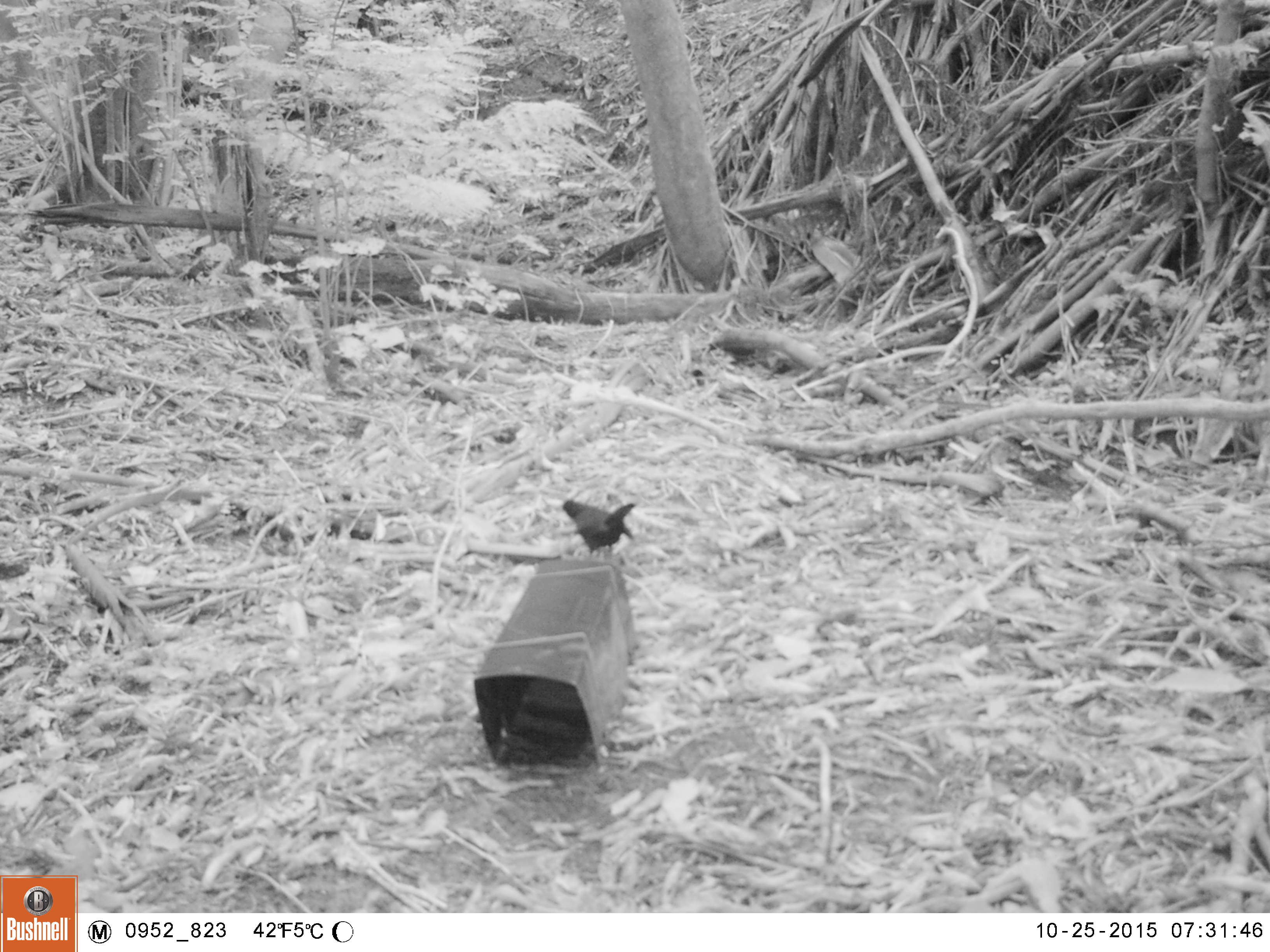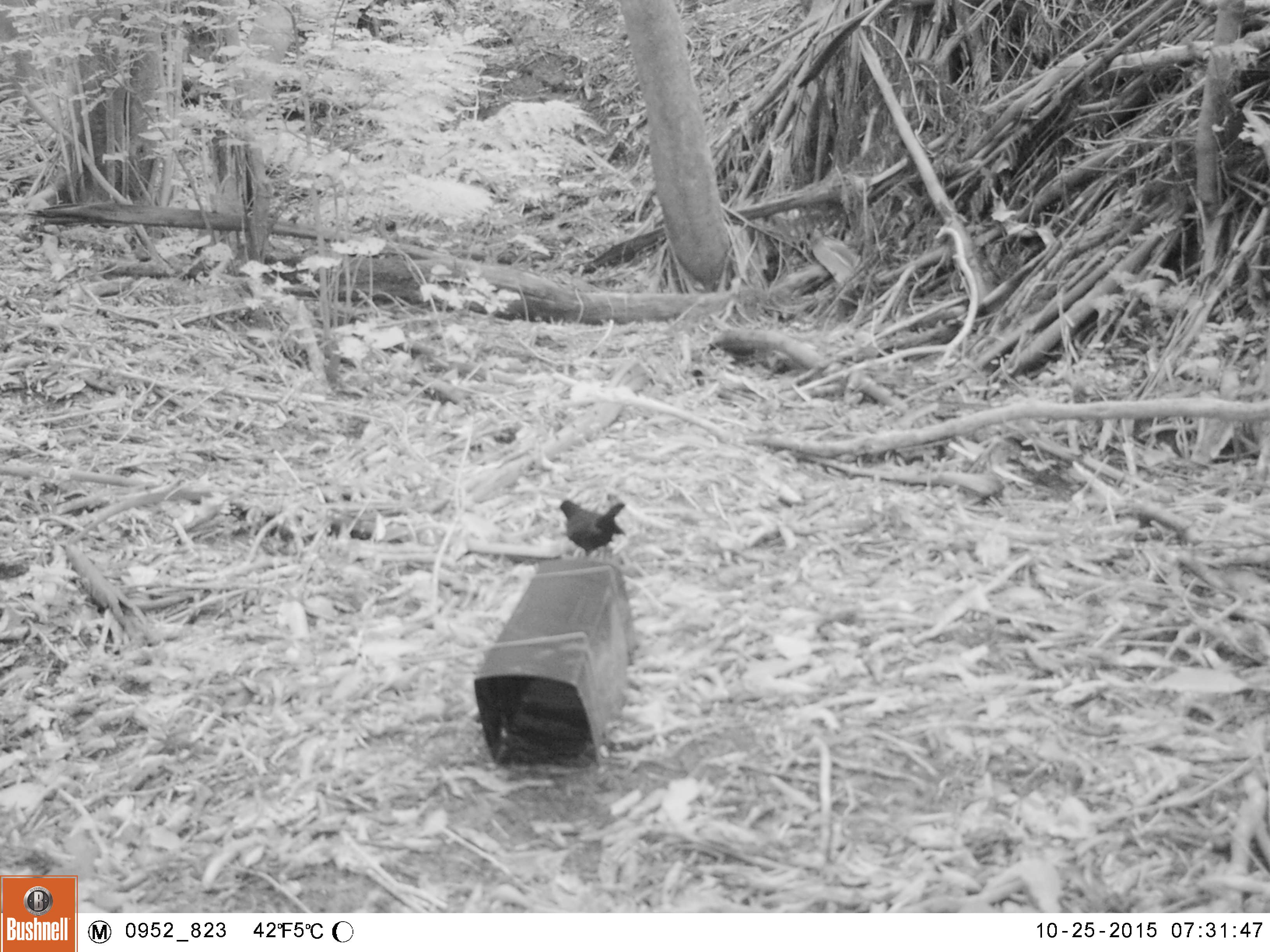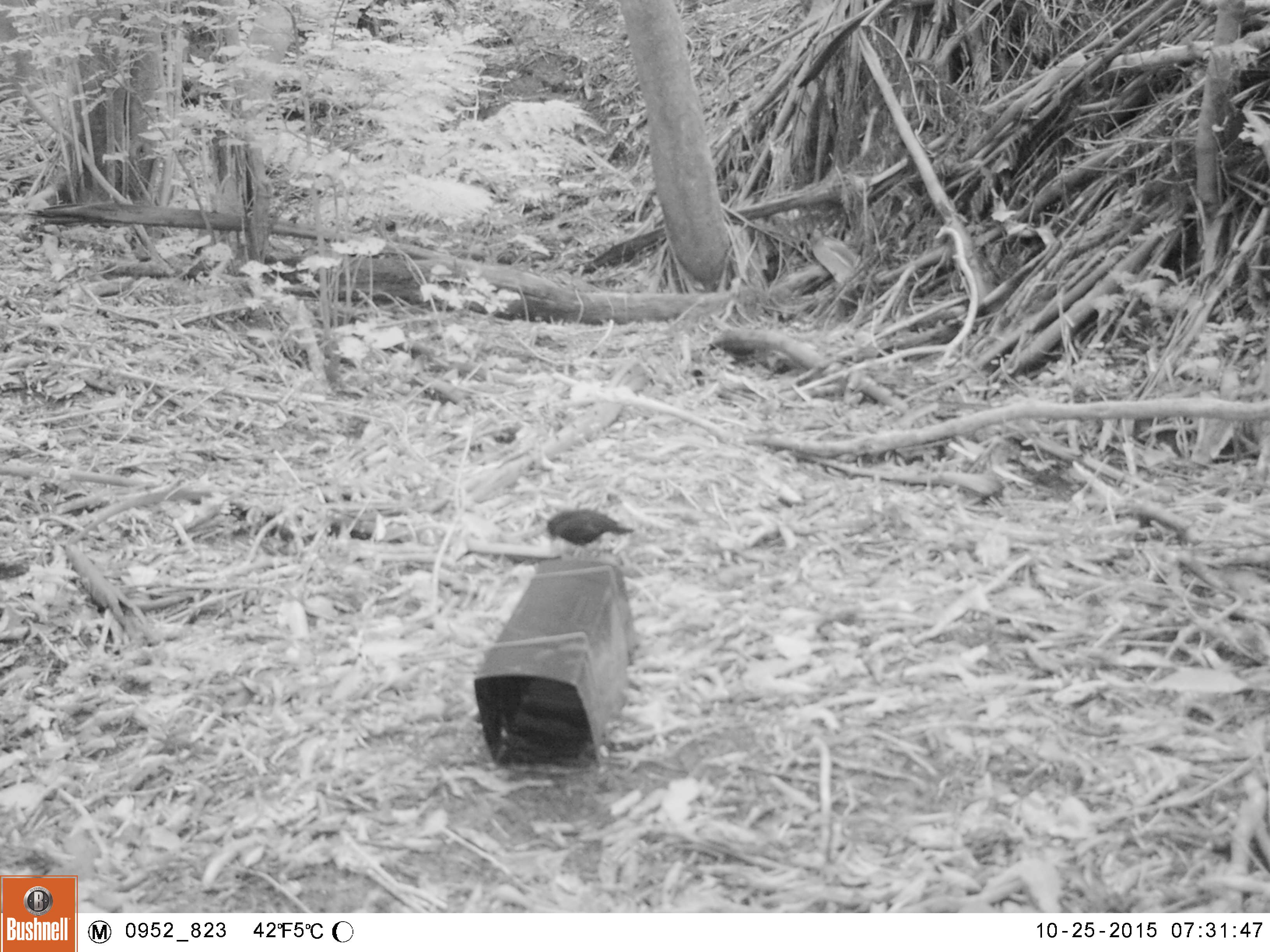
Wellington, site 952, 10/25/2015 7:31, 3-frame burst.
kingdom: Animalia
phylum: Chordata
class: Aves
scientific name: Aves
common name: bird